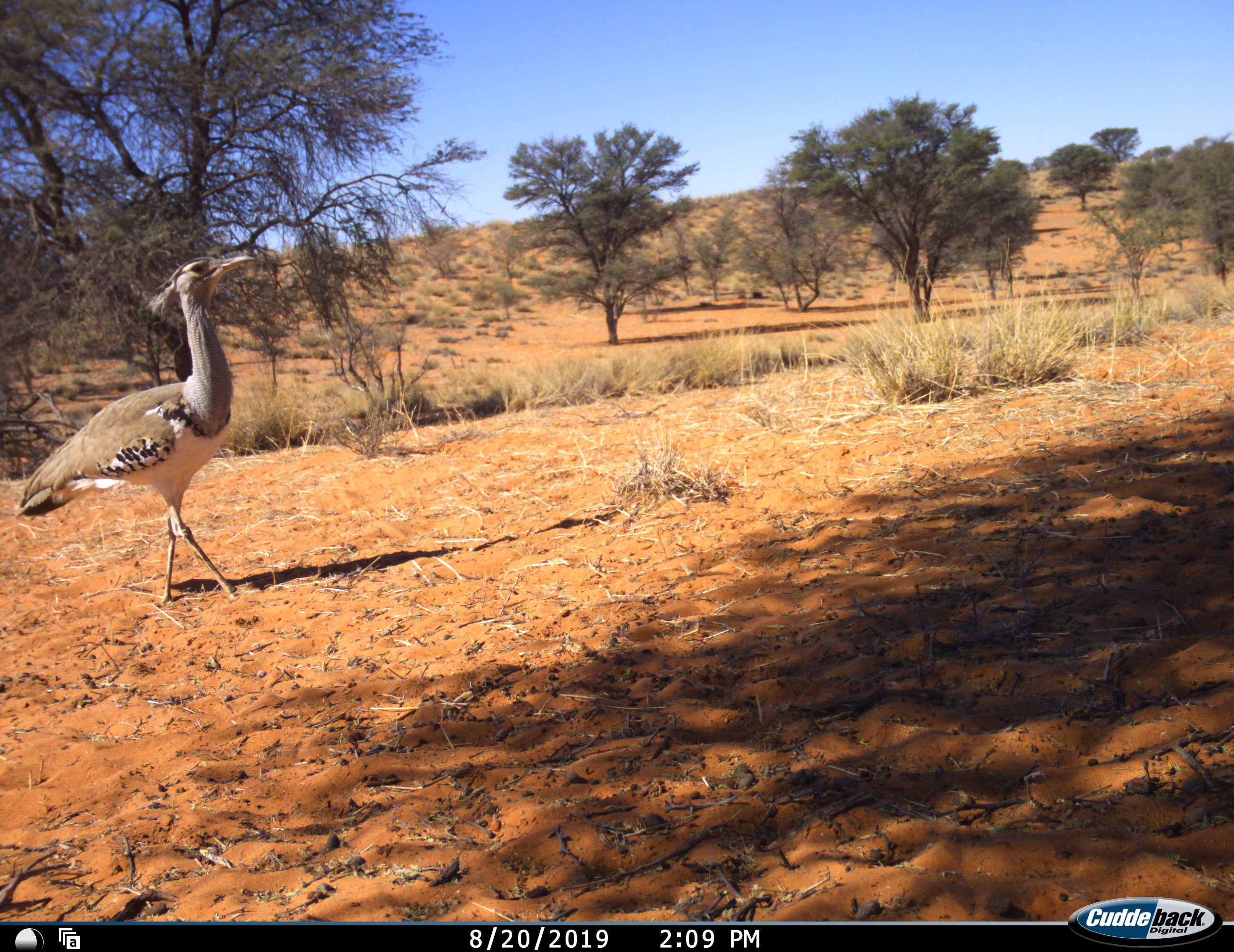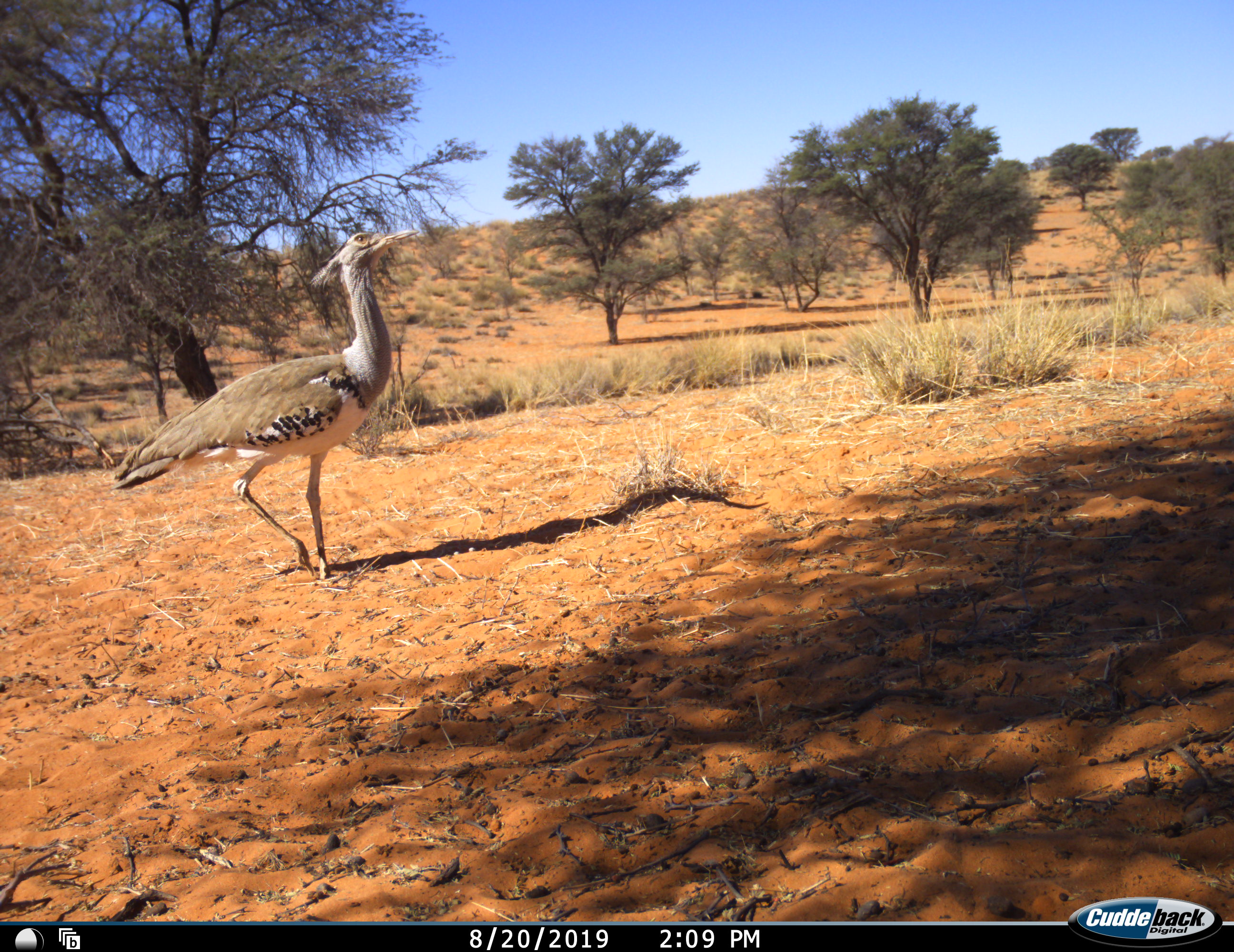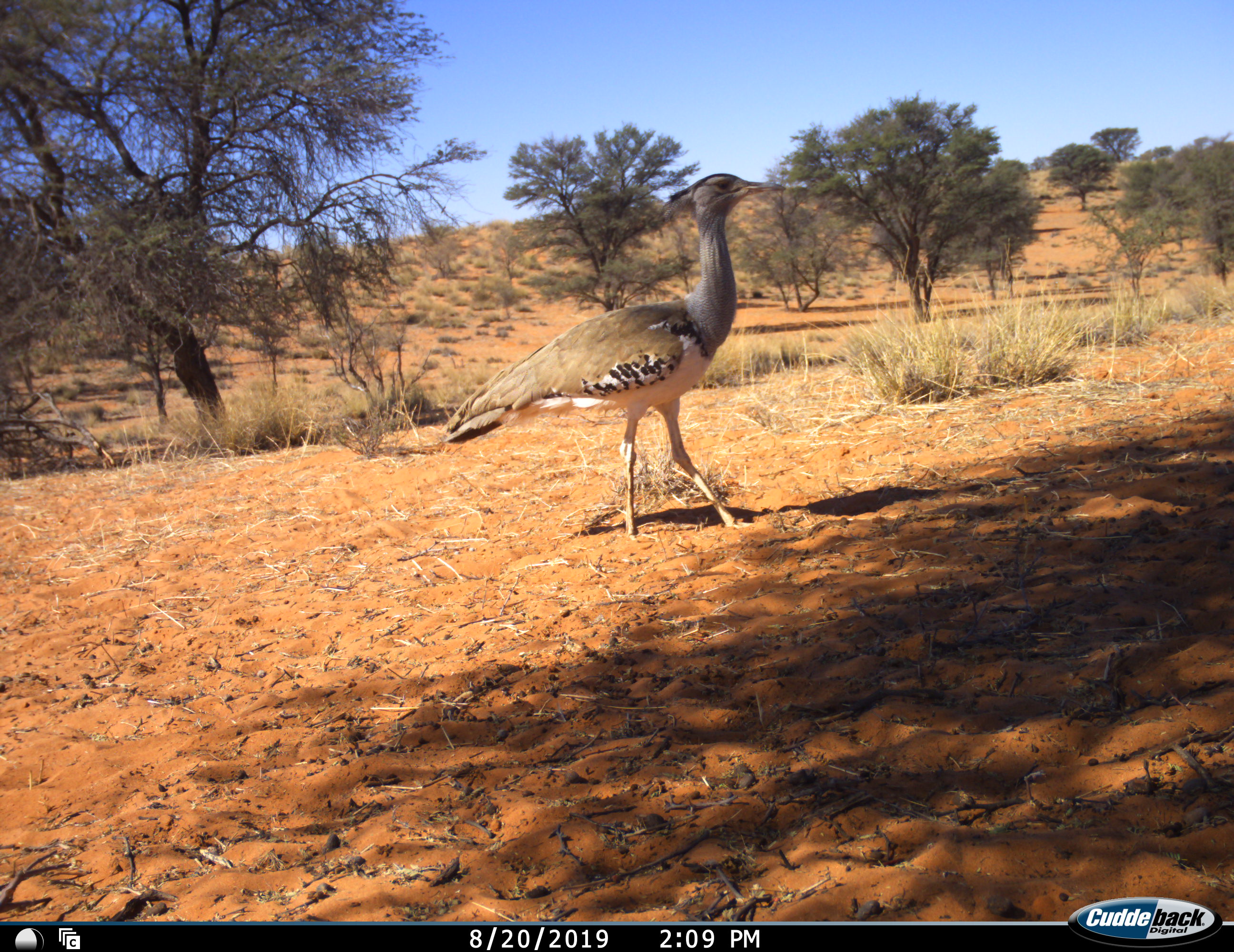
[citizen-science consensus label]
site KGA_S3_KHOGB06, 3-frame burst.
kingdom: Animalia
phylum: Chordata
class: Aves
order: Otidiformes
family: Otididae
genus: Ardeotis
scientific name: Ardeotis kori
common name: kori bustard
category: bustardkori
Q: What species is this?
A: Bustardkori (kori bustard) (Ardeotis kori).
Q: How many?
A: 1.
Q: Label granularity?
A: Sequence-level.